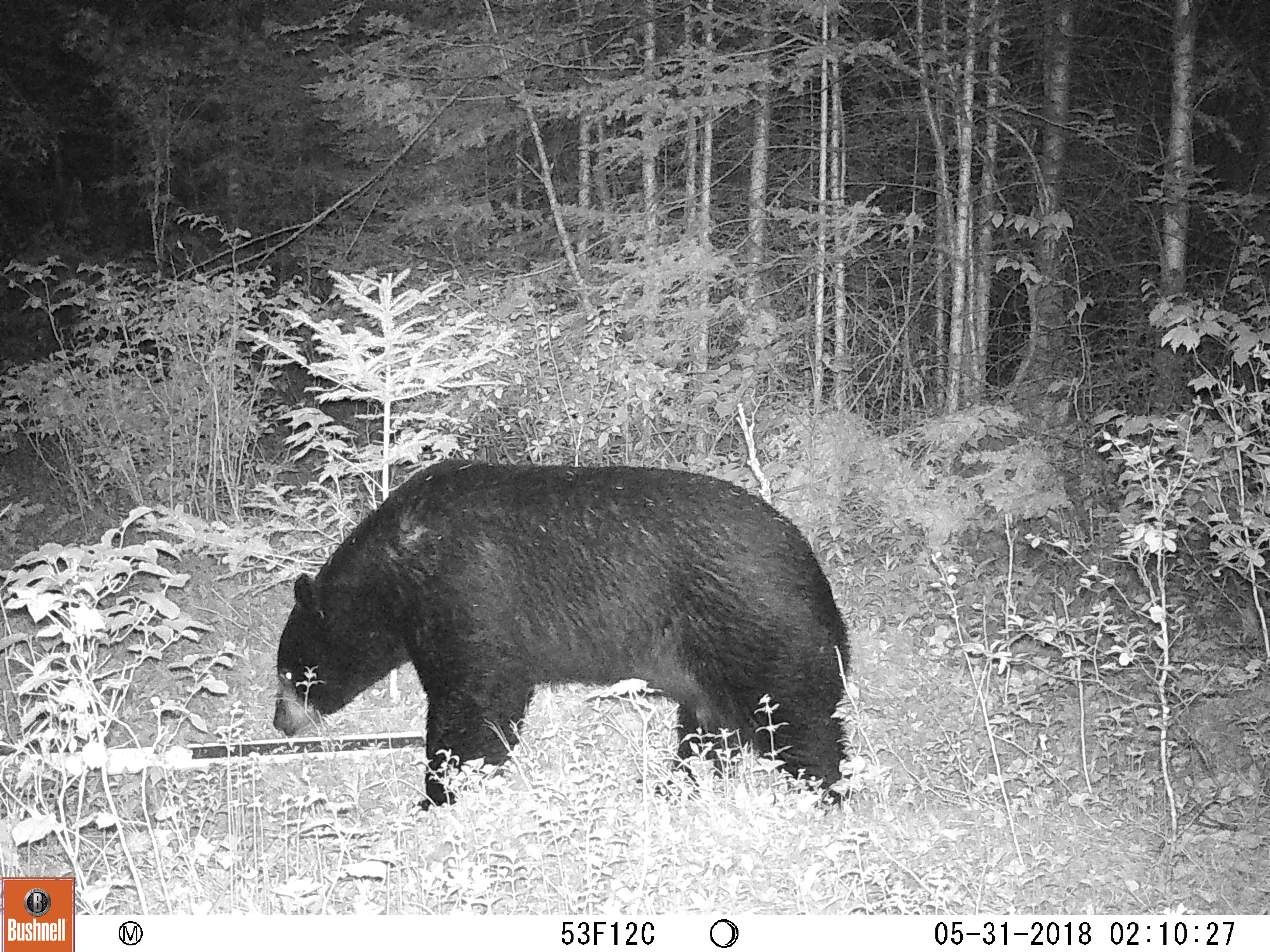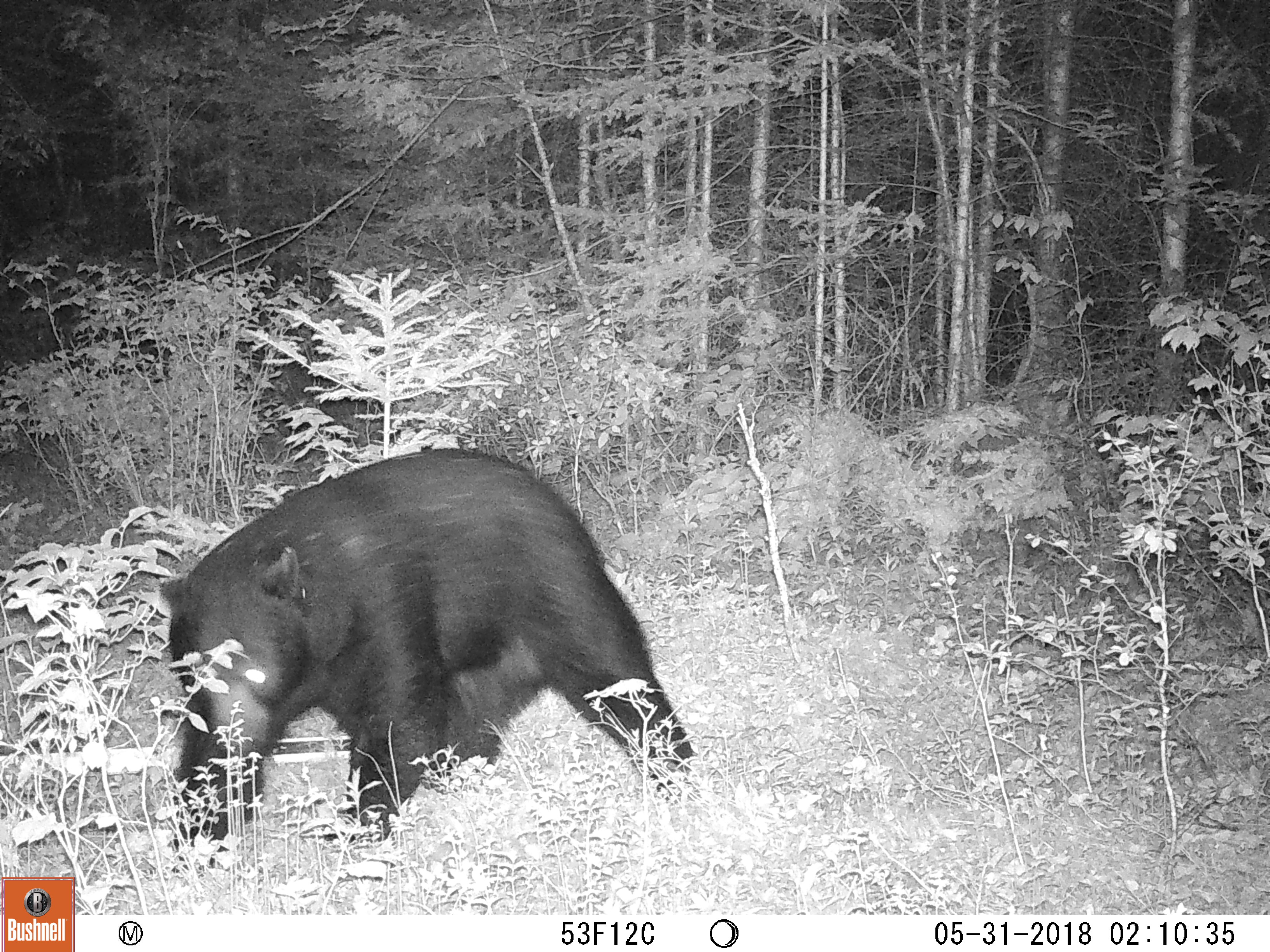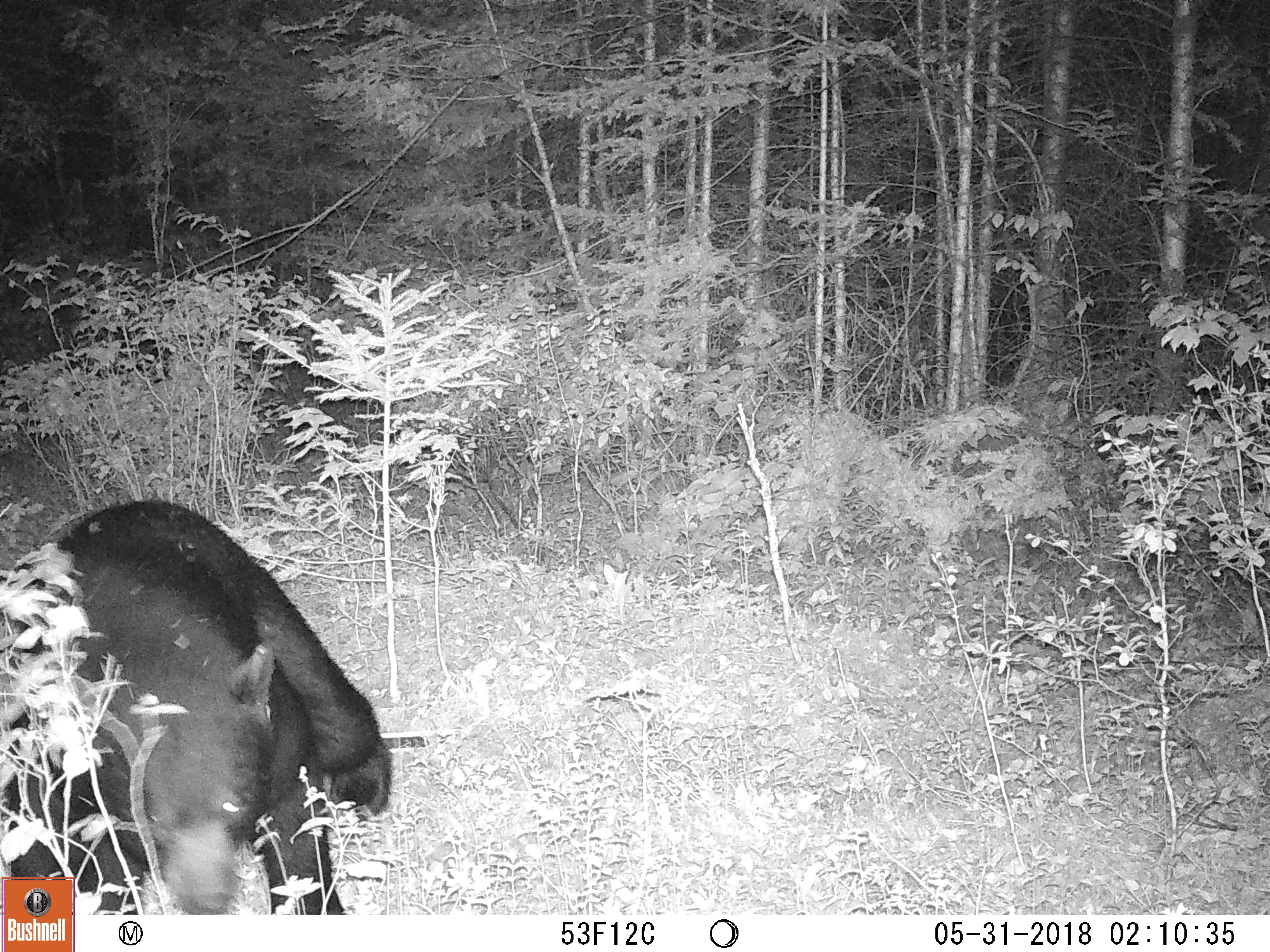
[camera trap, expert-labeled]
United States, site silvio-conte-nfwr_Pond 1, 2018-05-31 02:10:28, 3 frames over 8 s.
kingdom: Animalia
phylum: Chordata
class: Mammalia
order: Carnivora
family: Ursidae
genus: Ursus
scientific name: Ursus americanus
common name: black bear